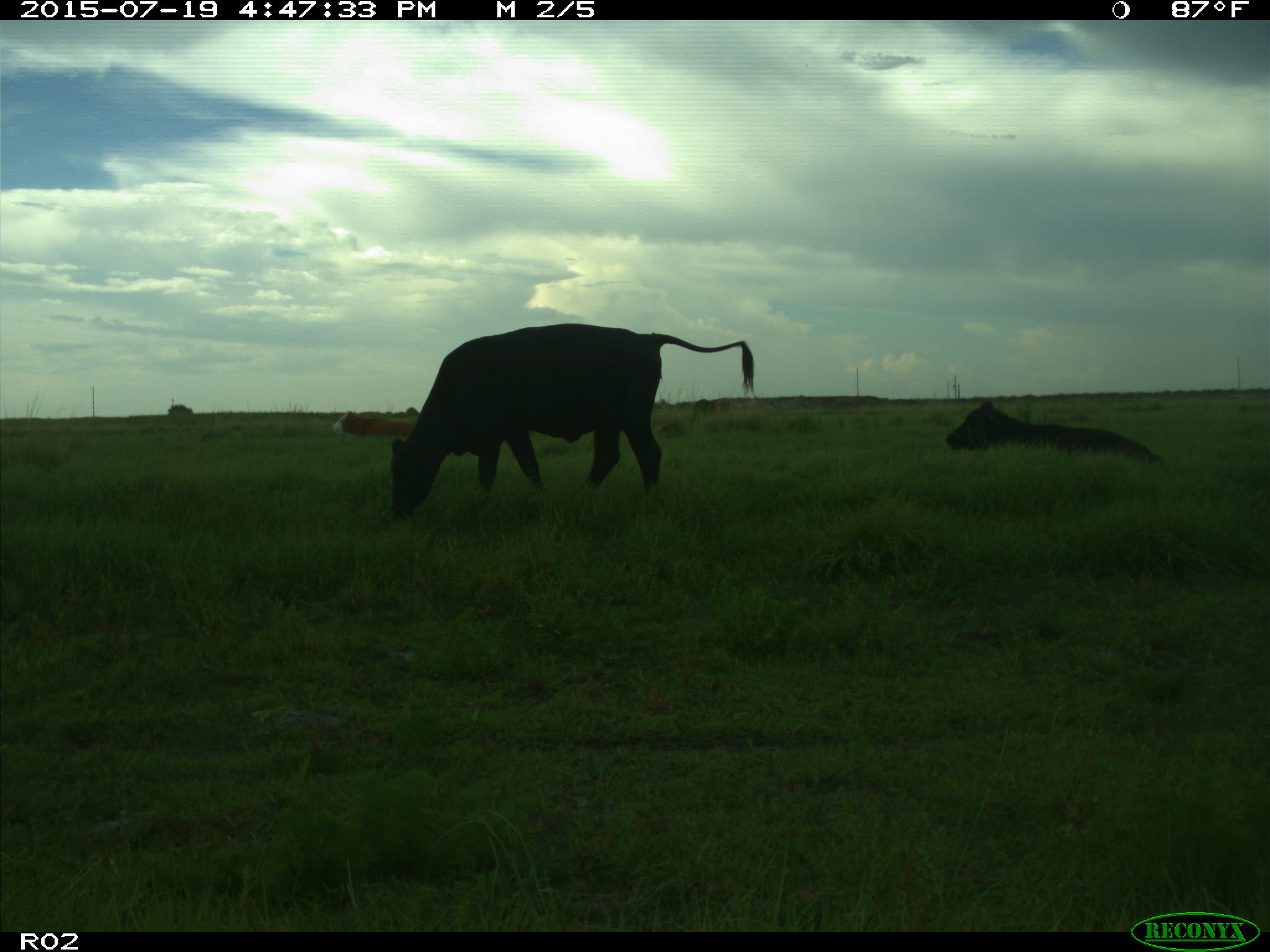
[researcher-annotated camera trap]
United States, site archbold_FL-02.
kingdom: Animalia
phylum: Chordata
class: Mammalia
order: Artiodactyla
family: Bovidae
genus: Bos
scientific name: Bos taurus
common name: domestic cow